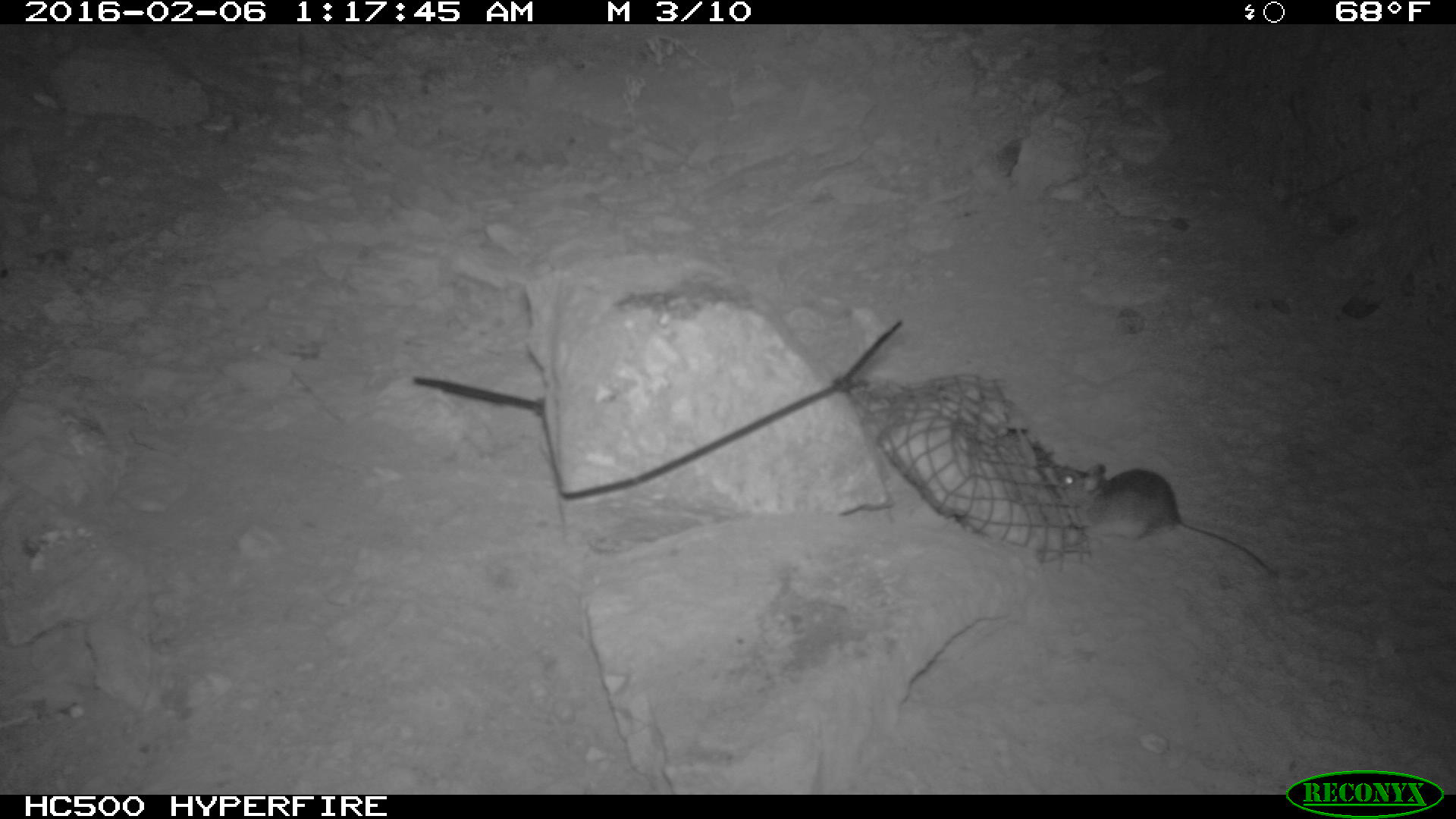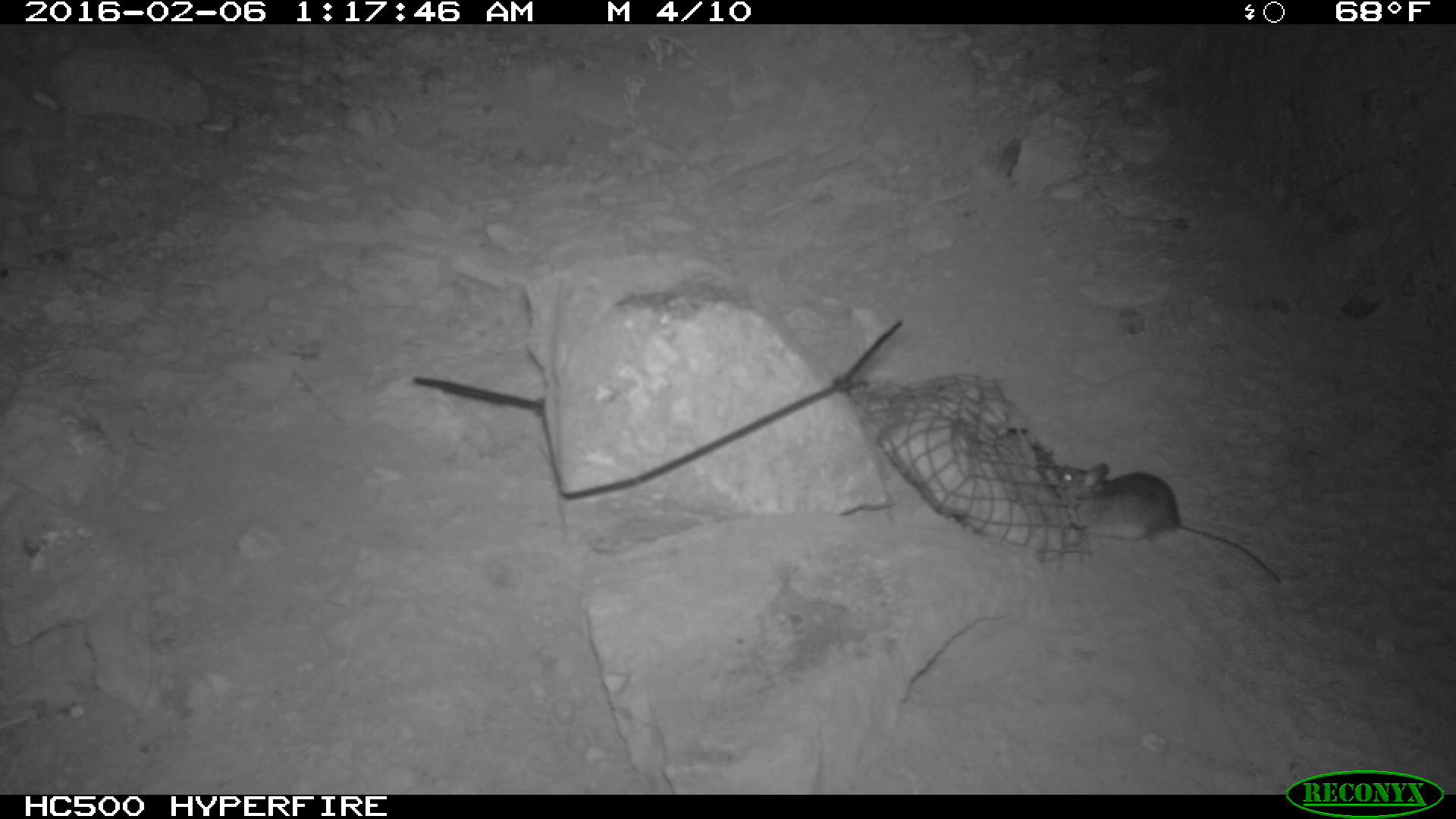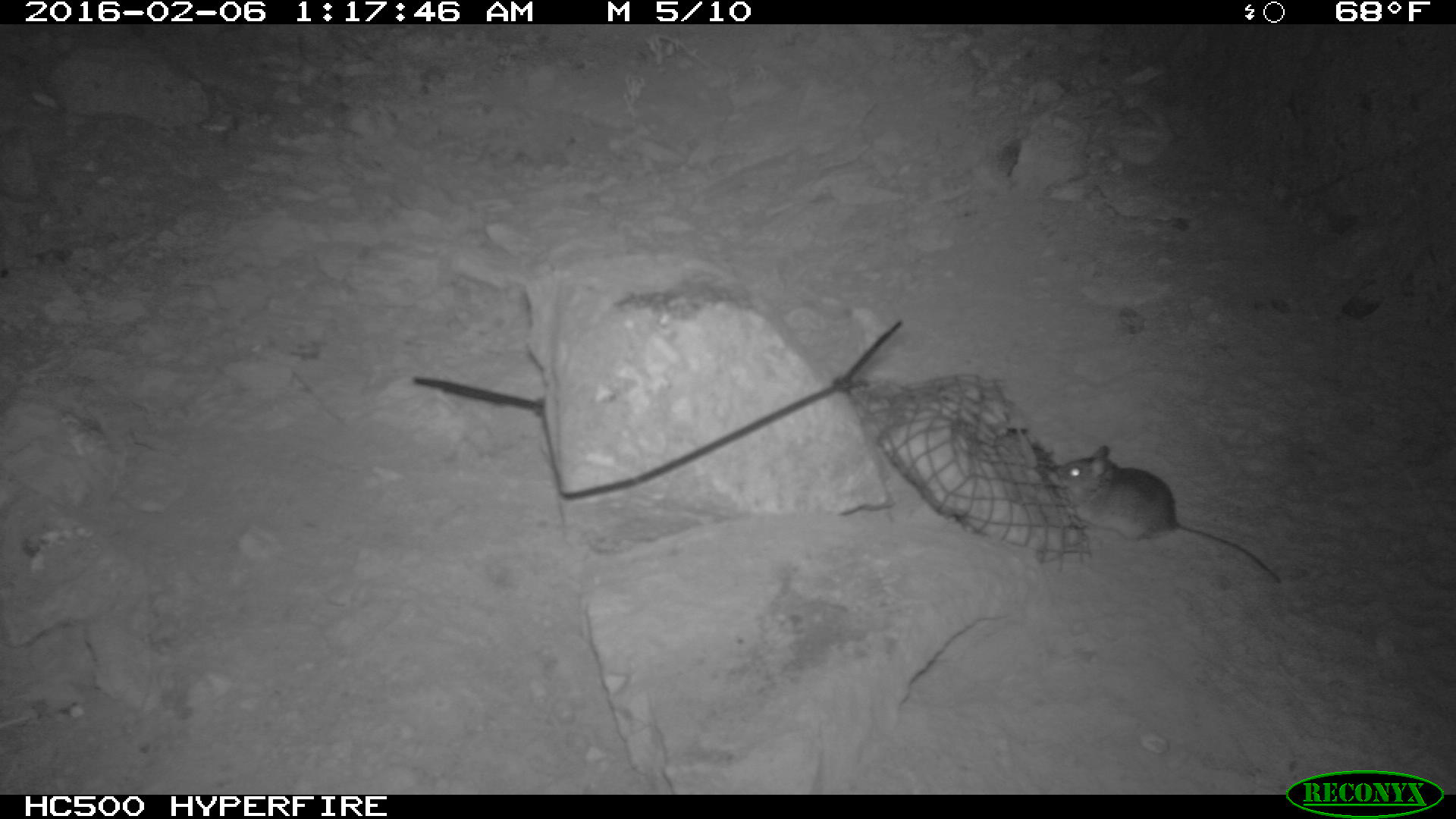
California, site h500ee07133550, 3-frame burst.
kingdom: Animalia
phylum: Chordata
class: Mammalia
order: Rodentia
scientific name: Rodentia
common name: rodent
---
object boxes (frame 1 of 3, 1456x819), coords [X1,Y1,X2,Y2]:
rodent: [1058,465,1268,576]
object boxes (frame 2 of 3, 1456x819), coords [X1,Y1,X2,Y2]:
rodent: [1056,463,1280,584]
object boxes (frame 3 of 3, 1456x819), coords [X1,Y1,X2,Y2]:
rodent: [1052,446,1281,583]